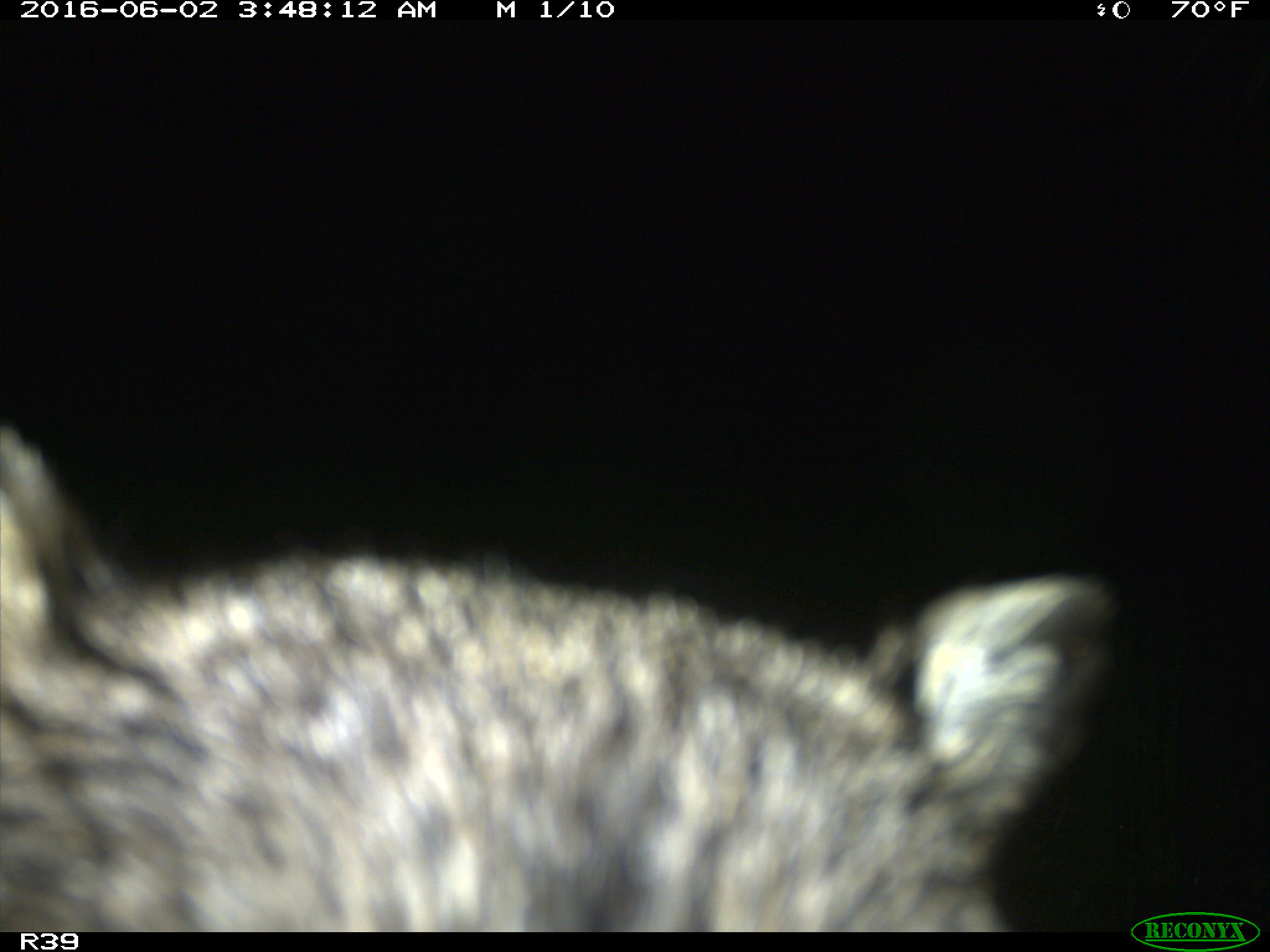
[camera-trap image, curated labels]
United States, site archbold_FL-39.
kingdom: Animalia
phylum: Chordata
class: Mammalia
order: Carnivora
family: Procyonidae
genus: Procyon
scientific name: Procyon lotor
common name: common raccoon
Procyon lotor (common raccoon).